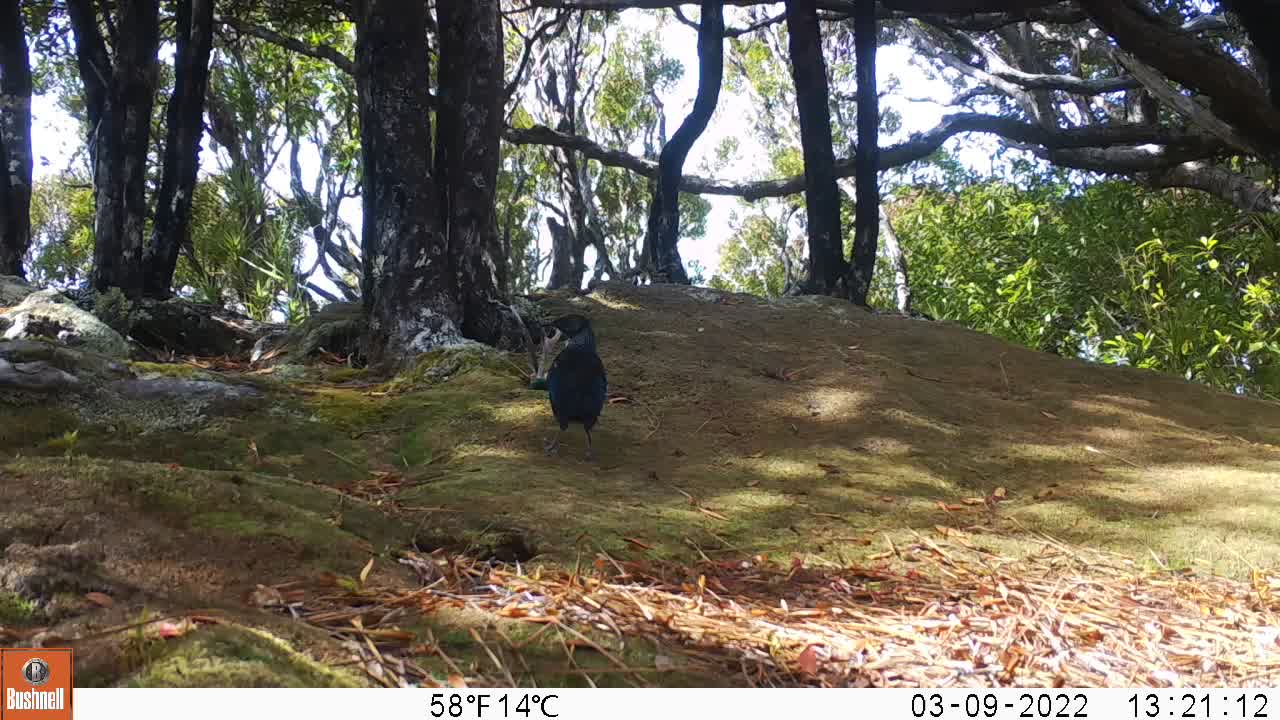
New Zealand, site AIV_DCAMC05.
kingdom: Animalia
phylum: Chordata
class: Aves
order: Passeriformes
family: Meliphagidae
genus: Prosthemadera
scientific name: Prosthemadera novaeseelandiae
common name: tui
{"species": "tui (Prosthemadera novaeseelandiae)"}